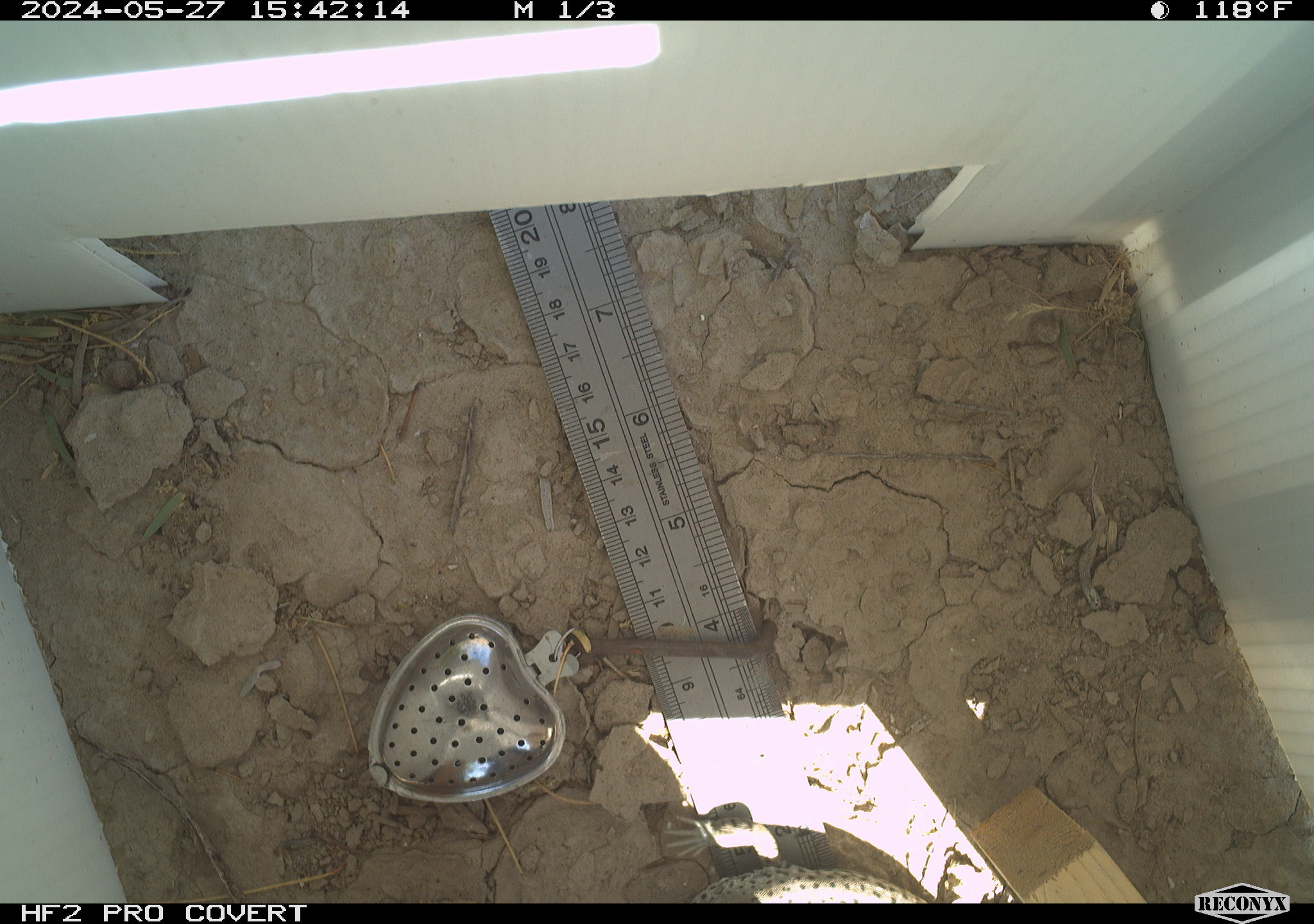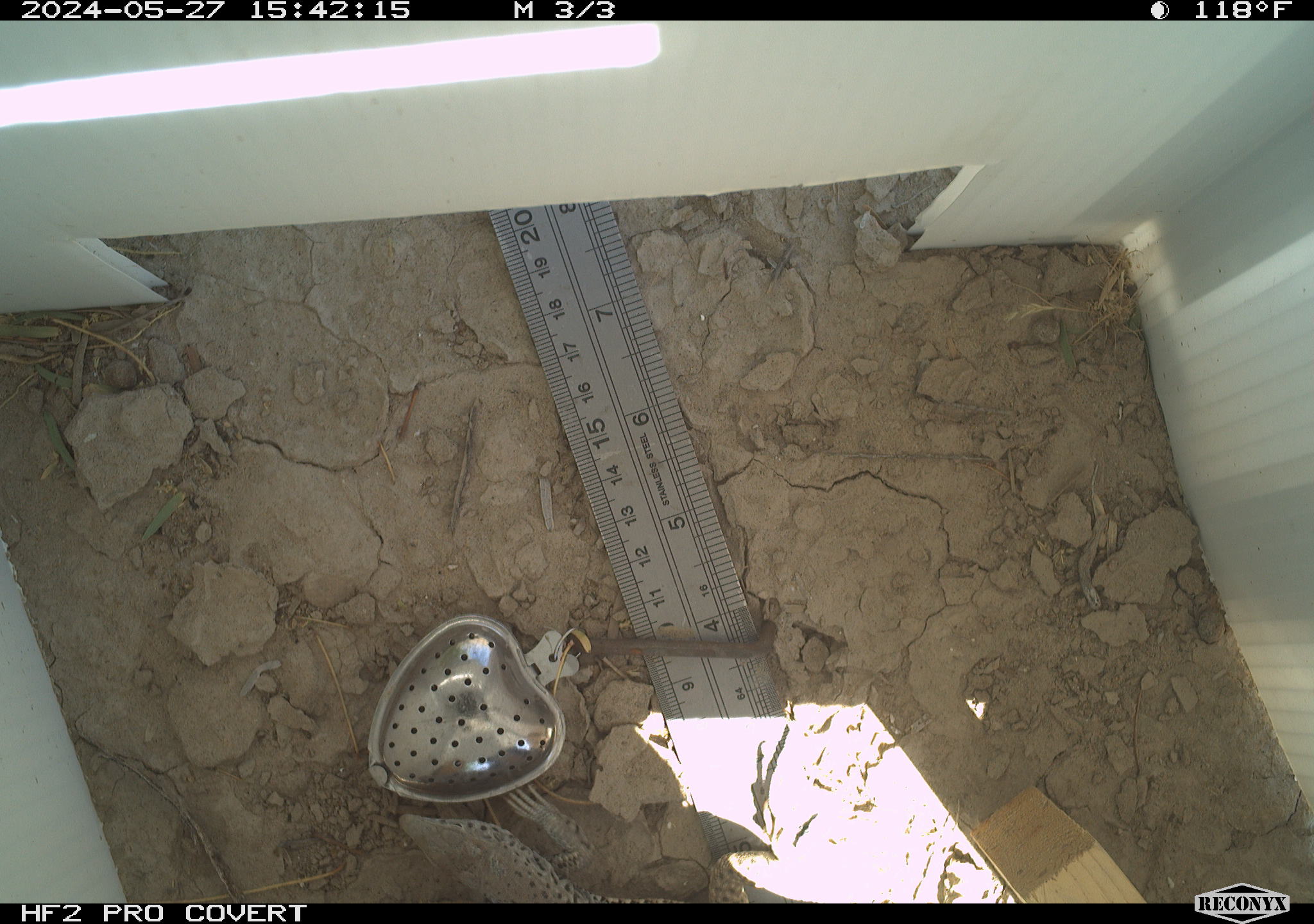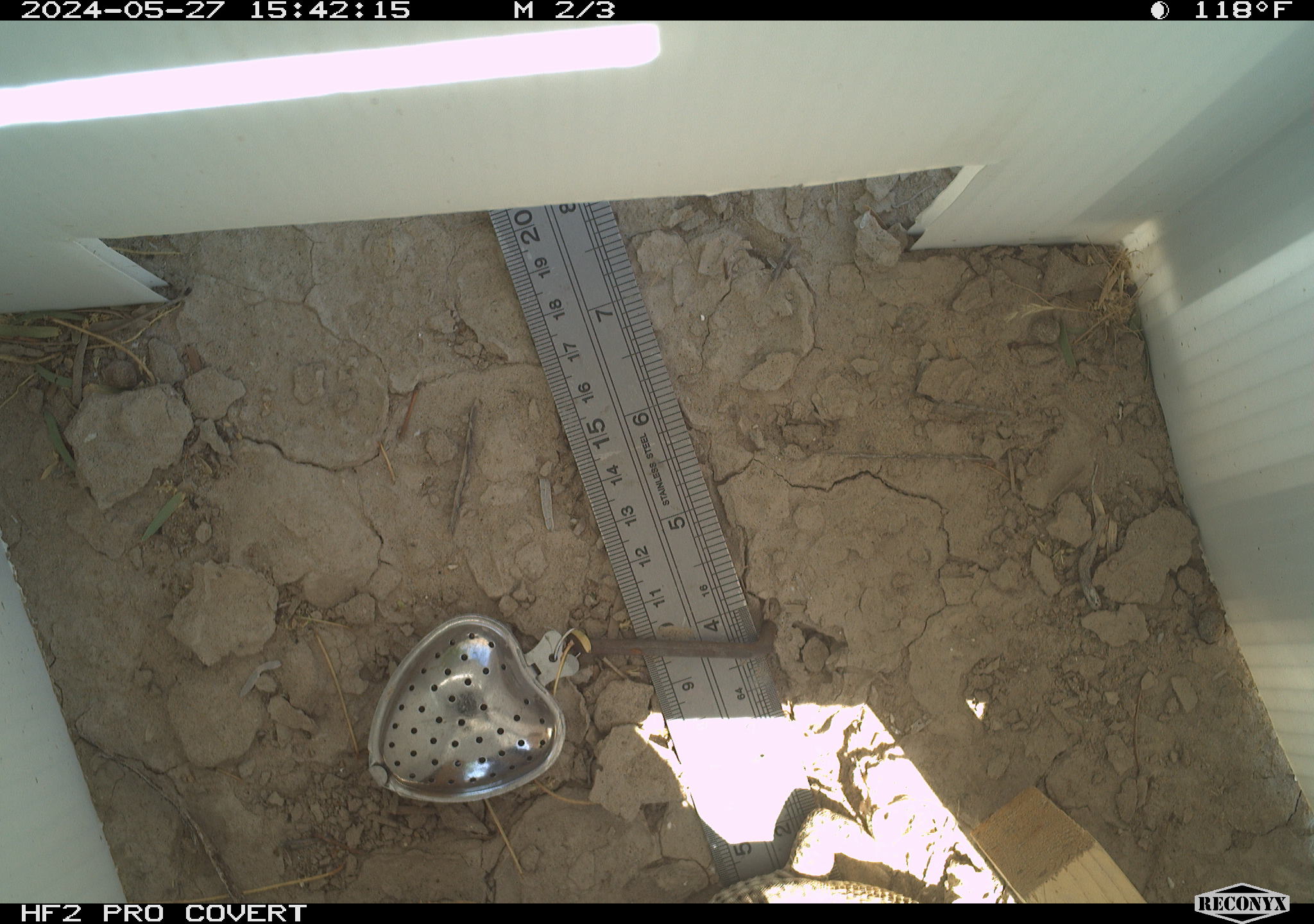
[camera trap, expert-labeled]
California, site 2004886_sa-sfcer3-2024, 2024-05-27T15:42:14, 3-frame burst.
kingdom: Animalia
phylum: Chordata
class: Reptilia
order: Squamata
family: Teiidae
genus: Aspidoscelis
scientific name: Aspidoscelis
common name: whiptail lizards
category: aspidoscelis species